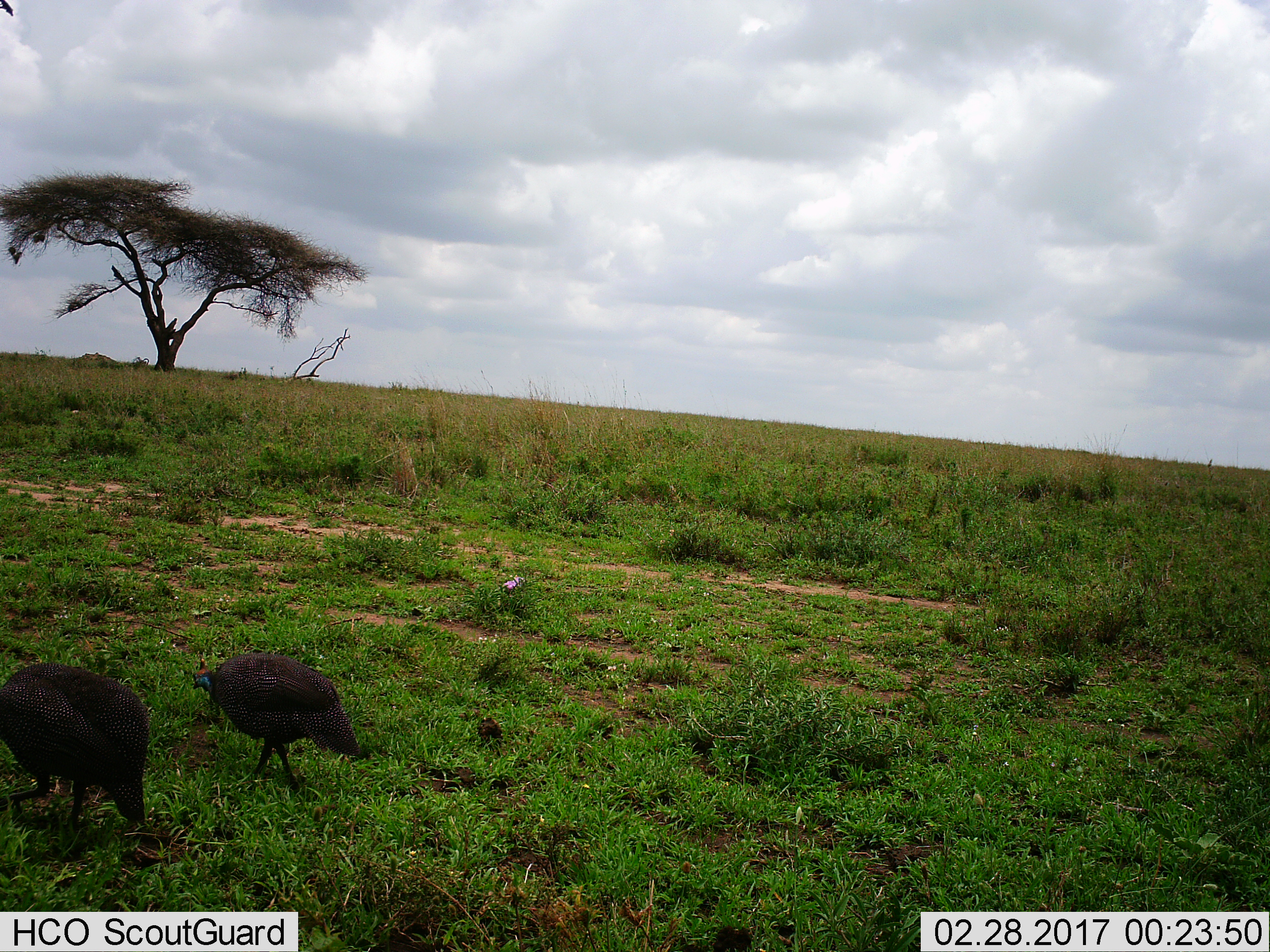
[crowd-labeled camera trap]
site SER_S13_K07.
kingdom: Animalia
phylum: Chordata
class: Aves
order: Galliformes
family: Numididae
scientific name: Numididae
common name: guineafowl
Guineafowl (Numididae), count 2. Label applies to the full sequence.